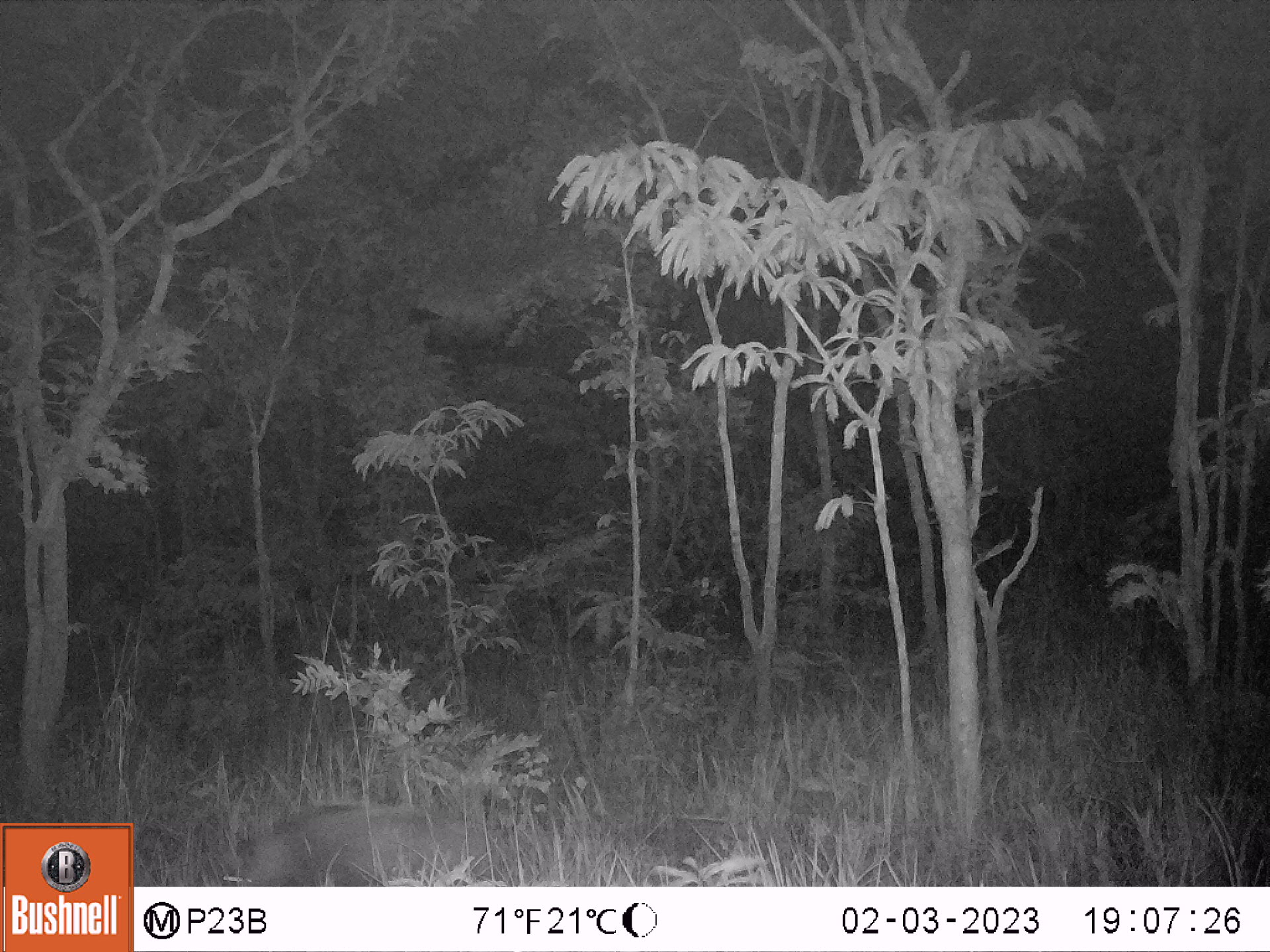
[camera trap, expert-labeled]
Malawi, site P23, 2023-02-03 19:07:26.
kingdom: Animalia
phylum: Chordata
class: Mammalia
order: Artiodactyla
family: Suidae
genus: Potamochoerus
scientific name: Potamochoerus larvatus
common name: bushpig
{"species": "bushpig (Potamochoerus larvatus)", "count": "1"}